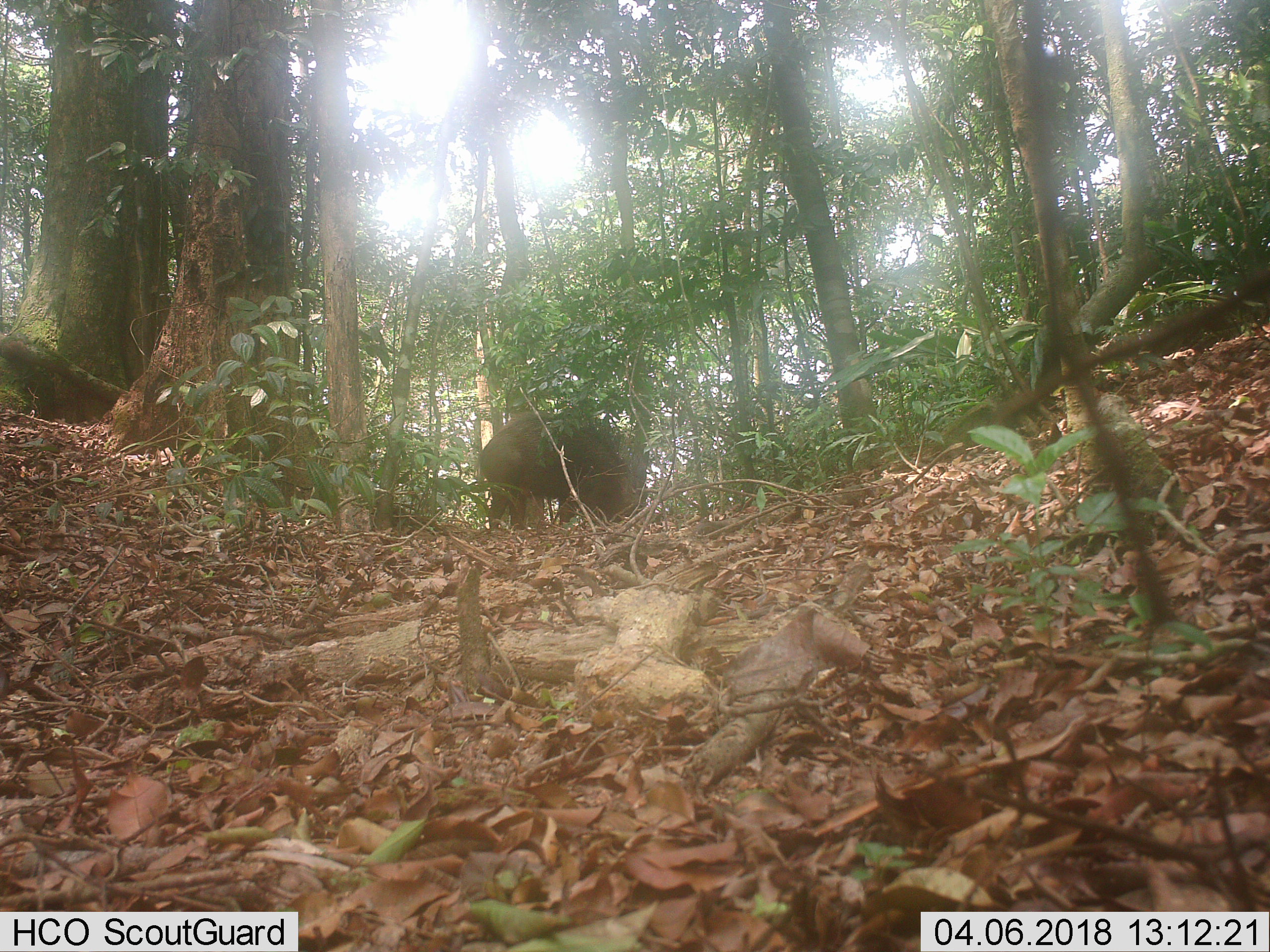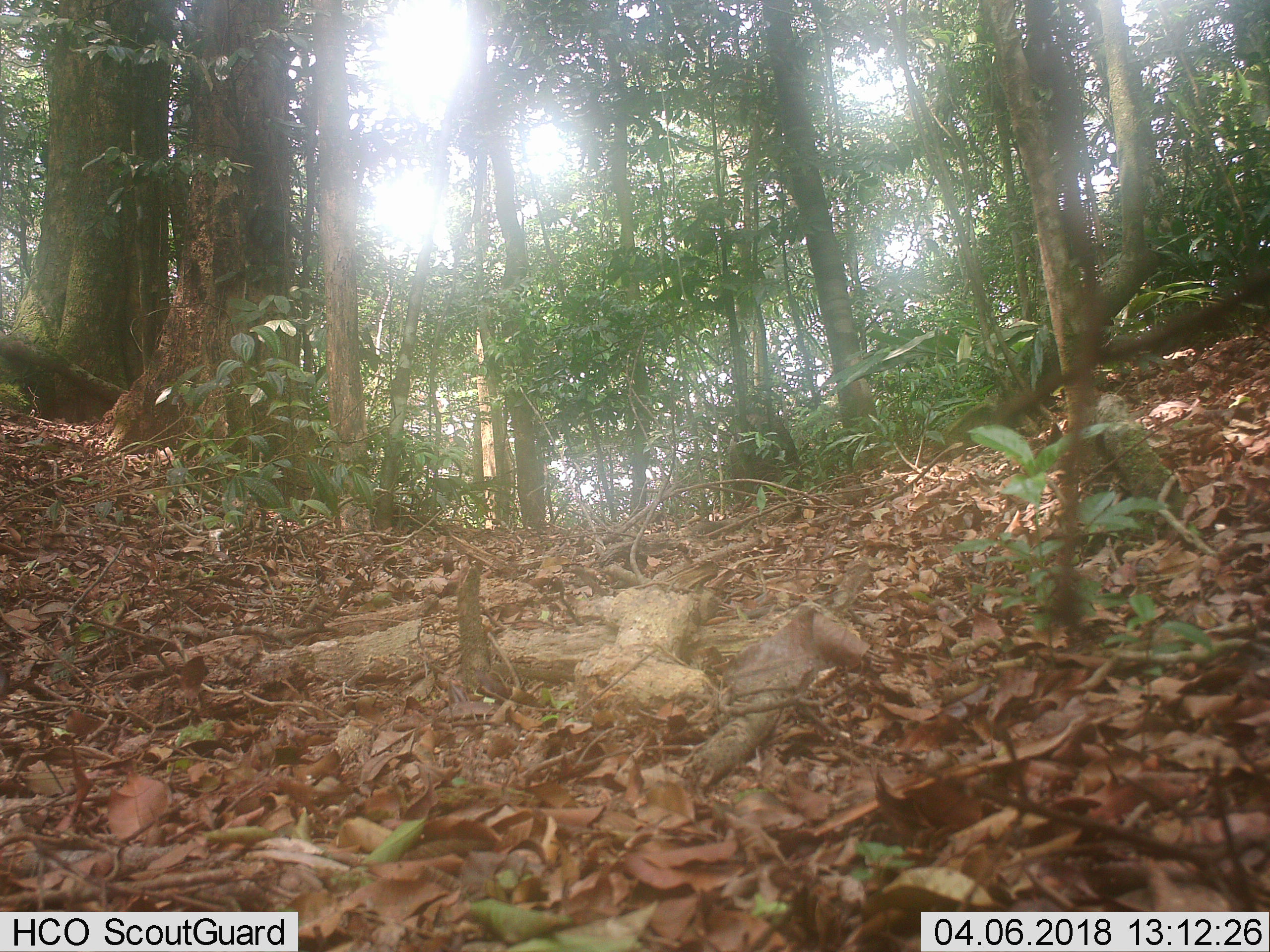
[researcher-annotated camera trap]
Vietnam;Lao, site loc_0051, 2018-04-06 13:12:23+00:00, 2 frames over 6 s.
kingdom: Animalia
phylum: Chordata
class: Mammalia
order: Artiodactyla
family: Suidae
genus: Sus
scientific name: Sus scrofa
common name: eurasian wild pig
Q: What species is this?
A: Eurasian wild pig (Sus scrofa).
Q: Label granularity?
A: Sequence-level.